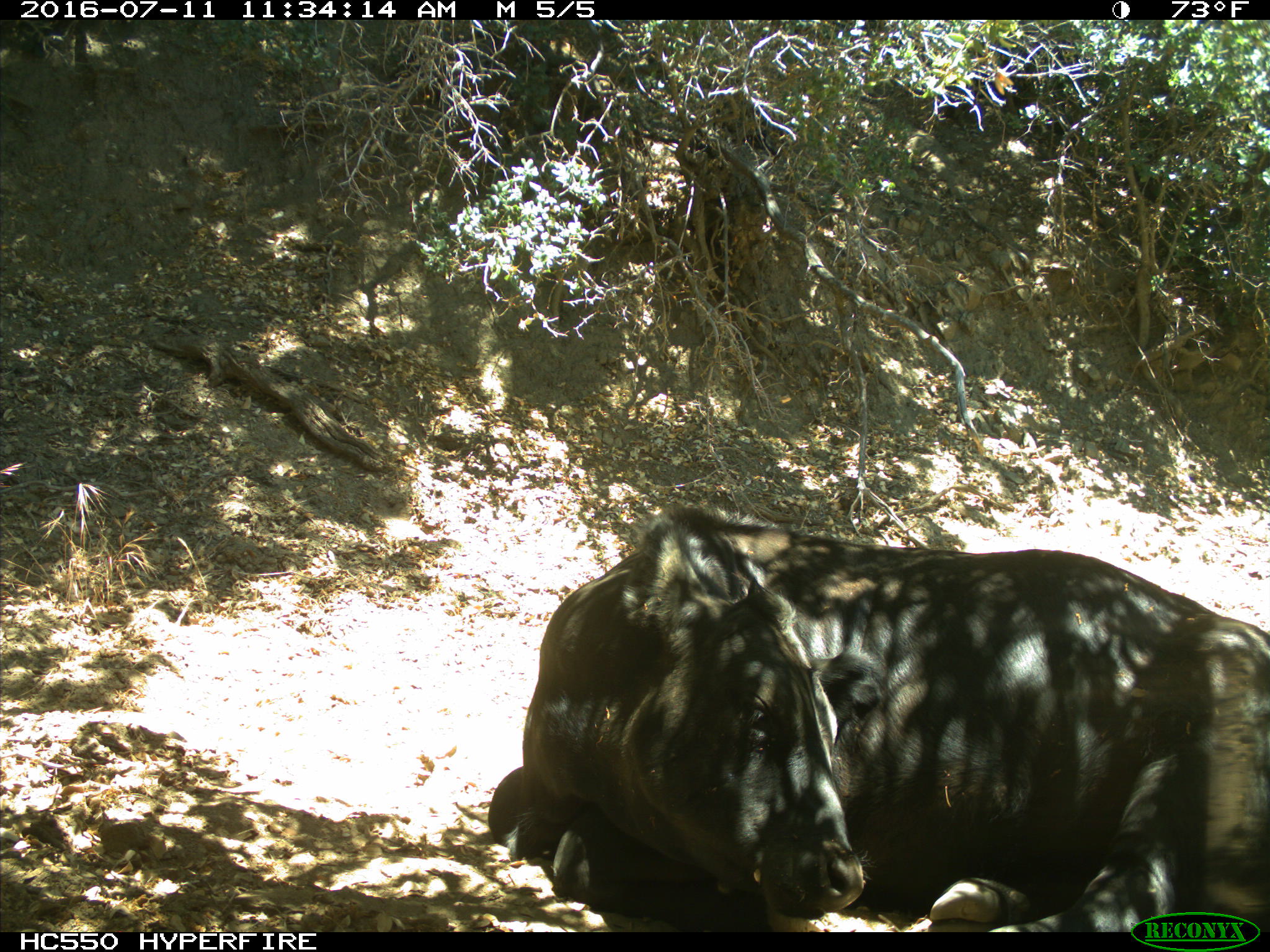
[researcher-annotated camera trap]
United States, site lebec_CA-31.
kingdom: Animalia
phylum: Chordata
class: Mammalia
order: Artiodactyla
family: Bovidae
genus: Bos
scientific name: Bos taurus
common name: domestic cow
Bos taurus (domestic cow).